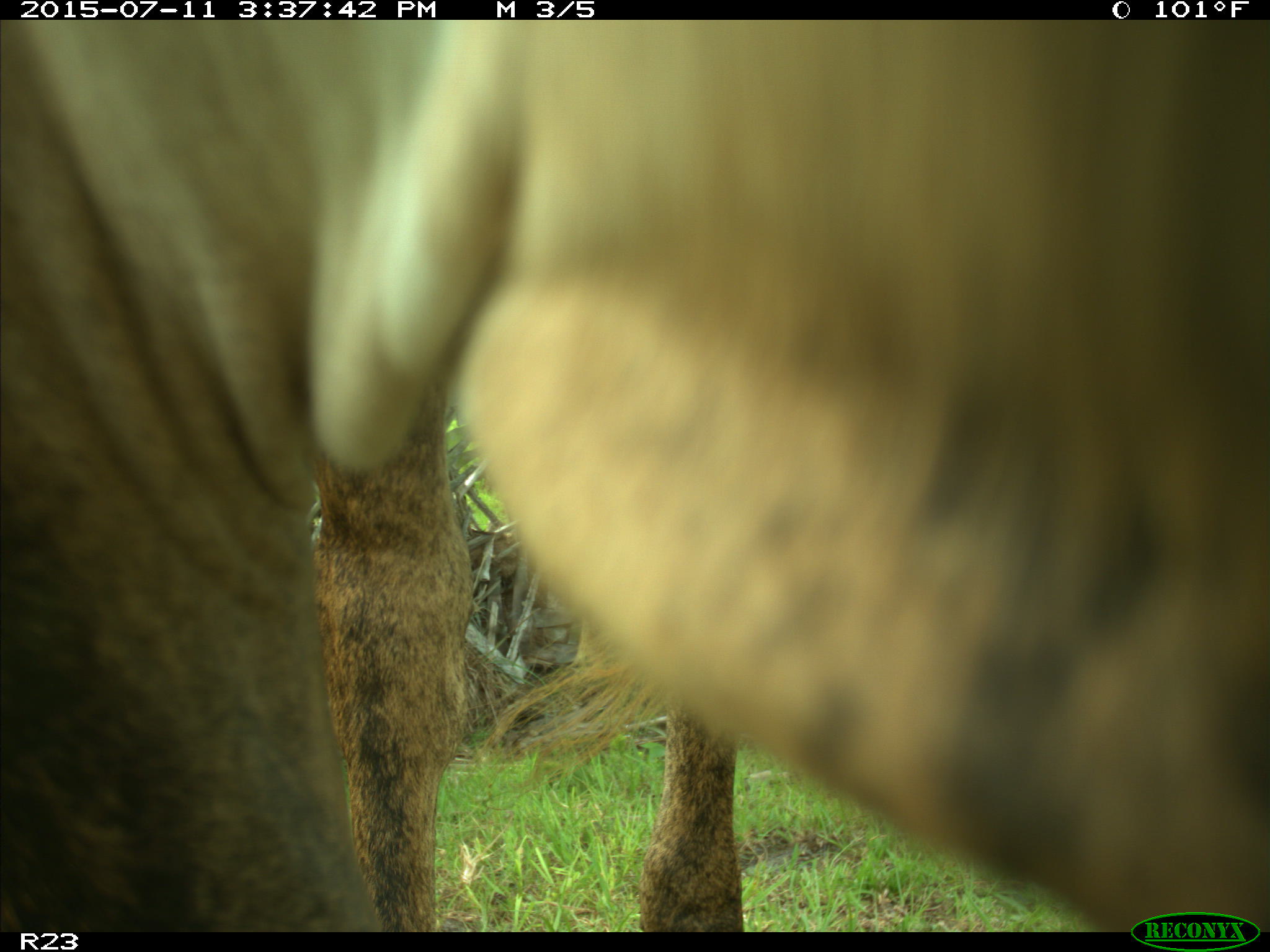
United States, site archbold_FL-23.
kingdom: Animalia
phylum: Chordata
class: Mammalia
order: Artiodactyla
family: Bovidae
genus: Bos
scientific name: Bos taurus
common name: domestic cow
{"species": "Bos taurus (domestic cow)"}